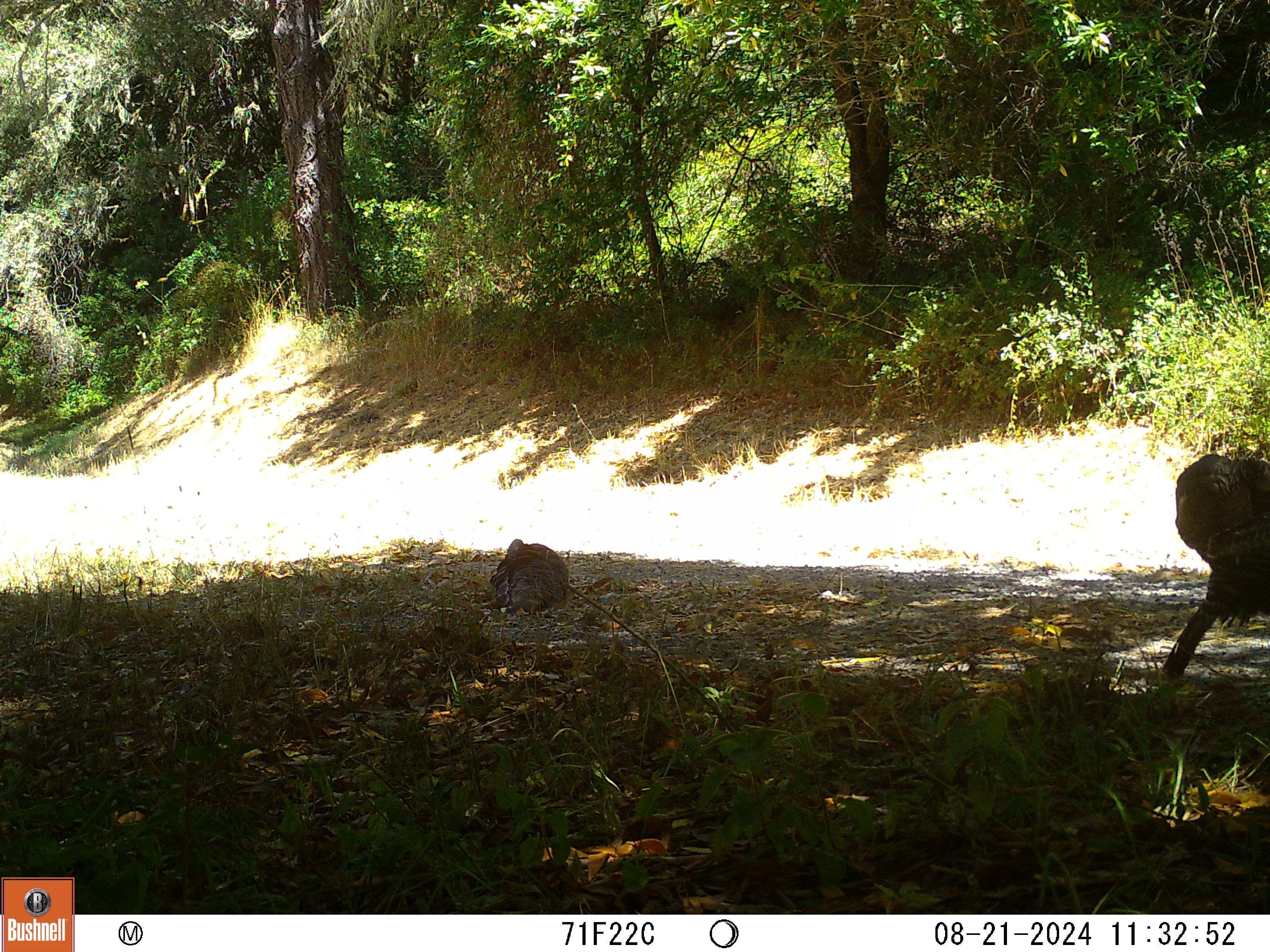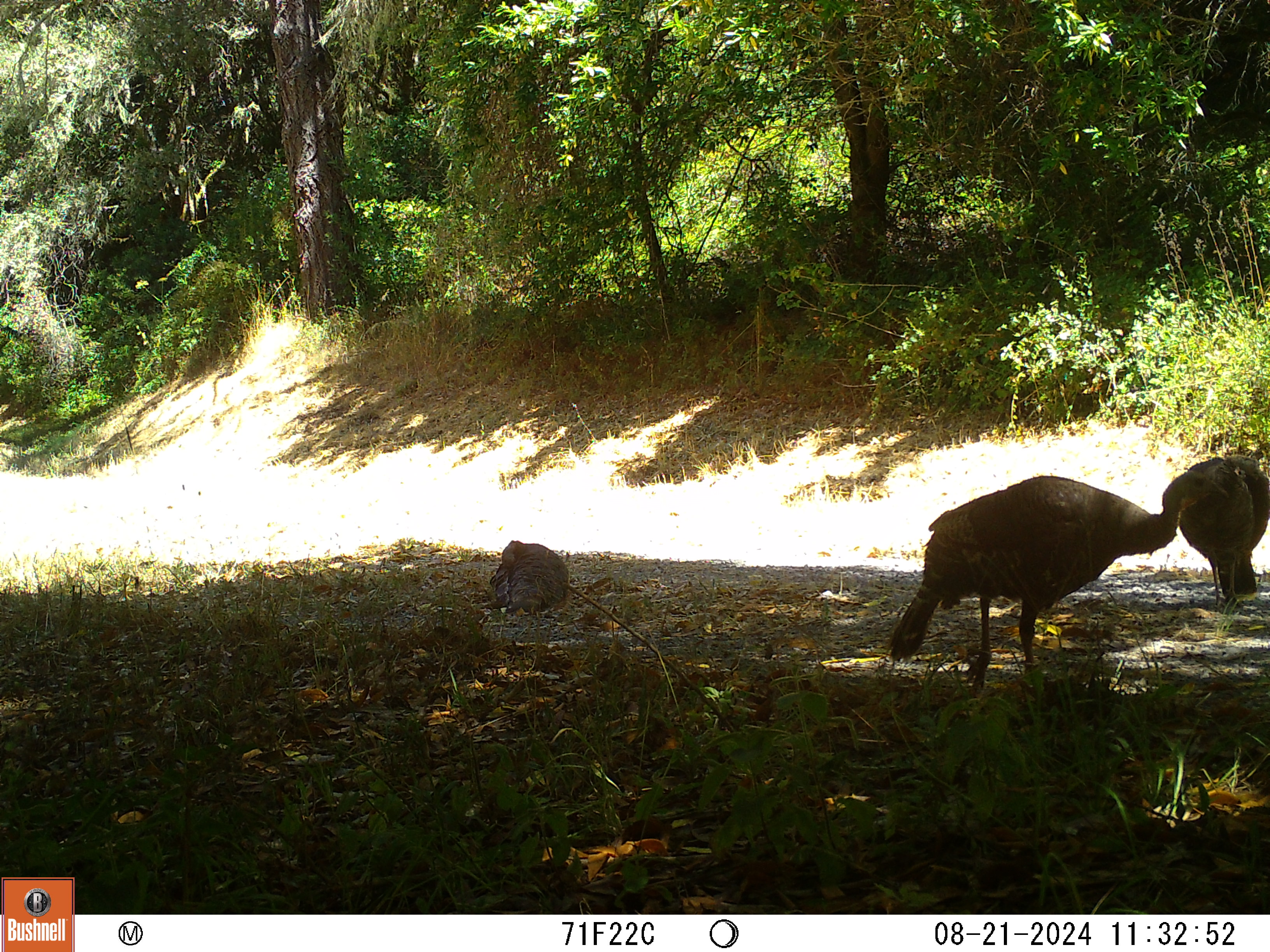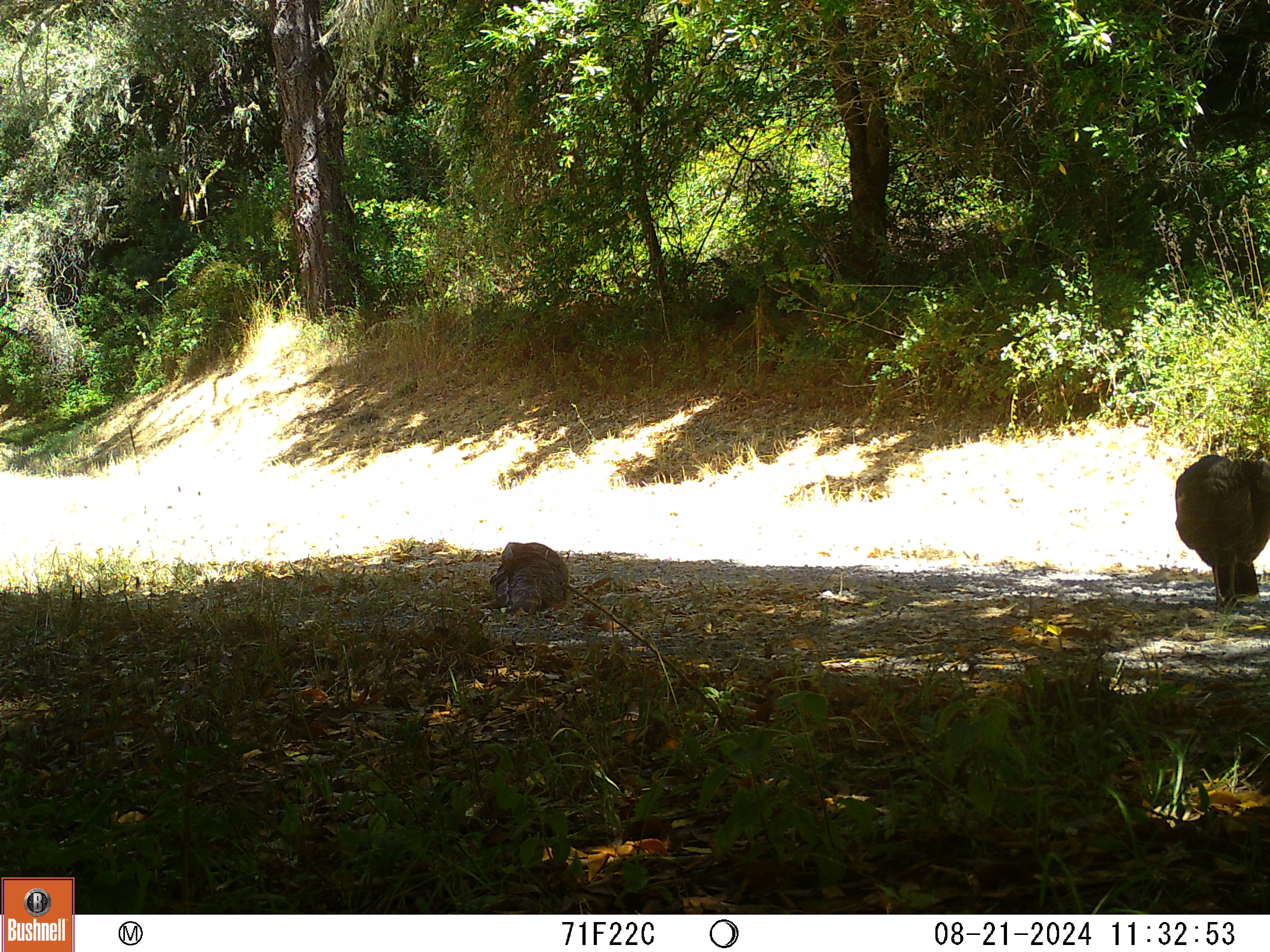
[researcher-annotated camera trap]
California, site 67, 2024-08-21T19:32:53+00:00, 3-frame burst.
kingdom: Animalia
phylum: Chordata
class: Aves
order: Galliformes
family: Phasianidae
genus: Meleagris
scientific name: Meleagris gallopavo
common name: turkey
Turkey (Meleagris gallopavo).